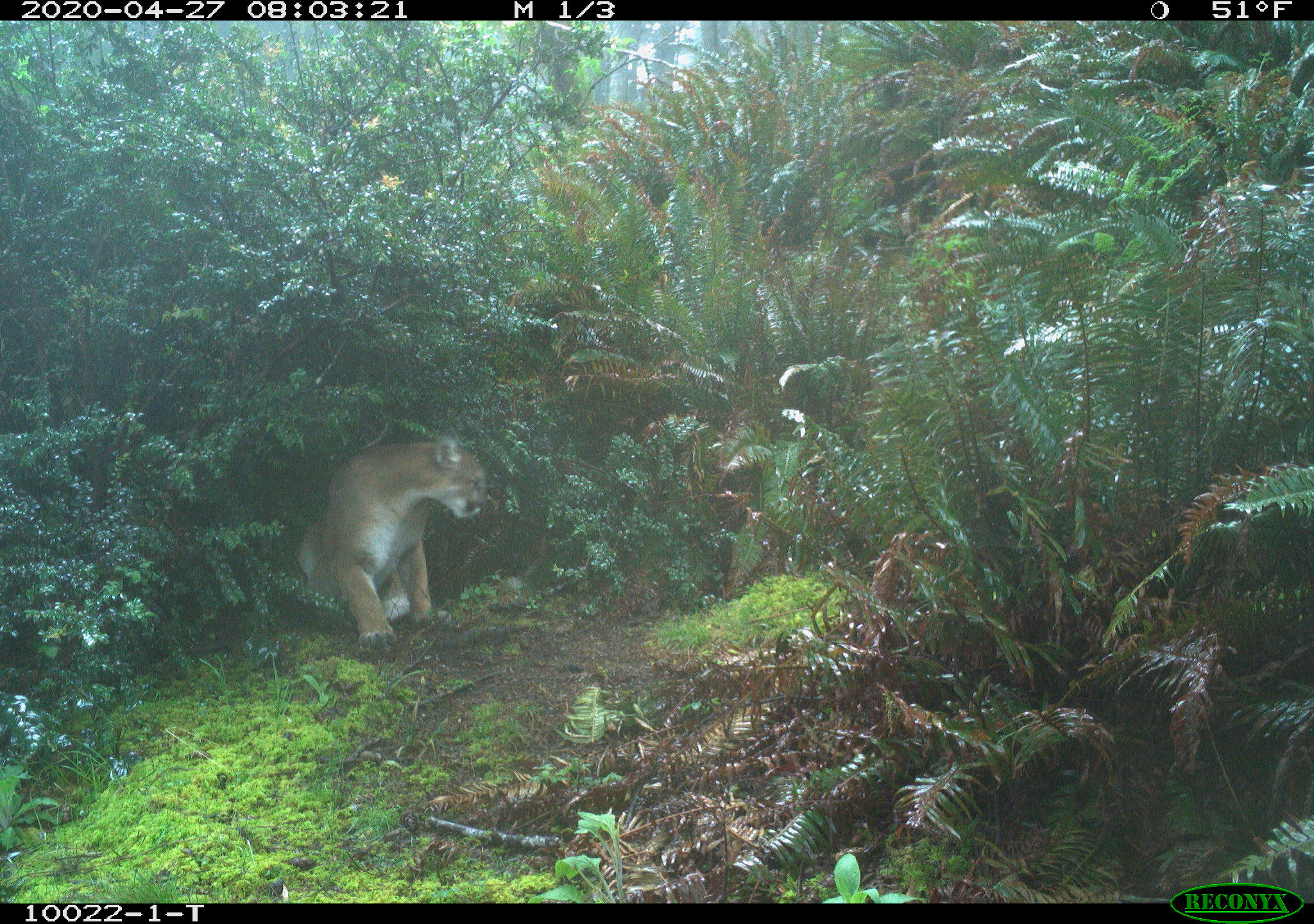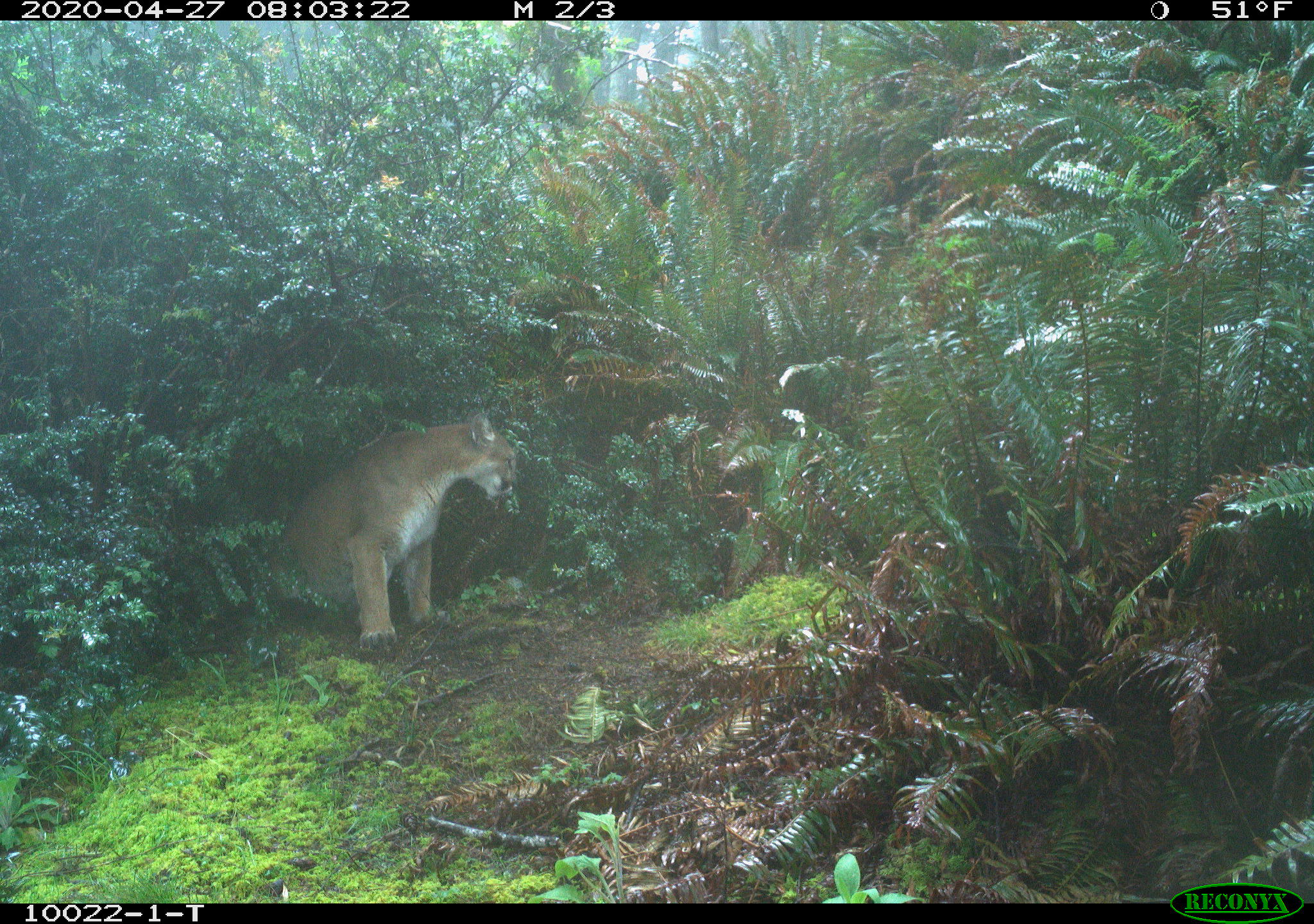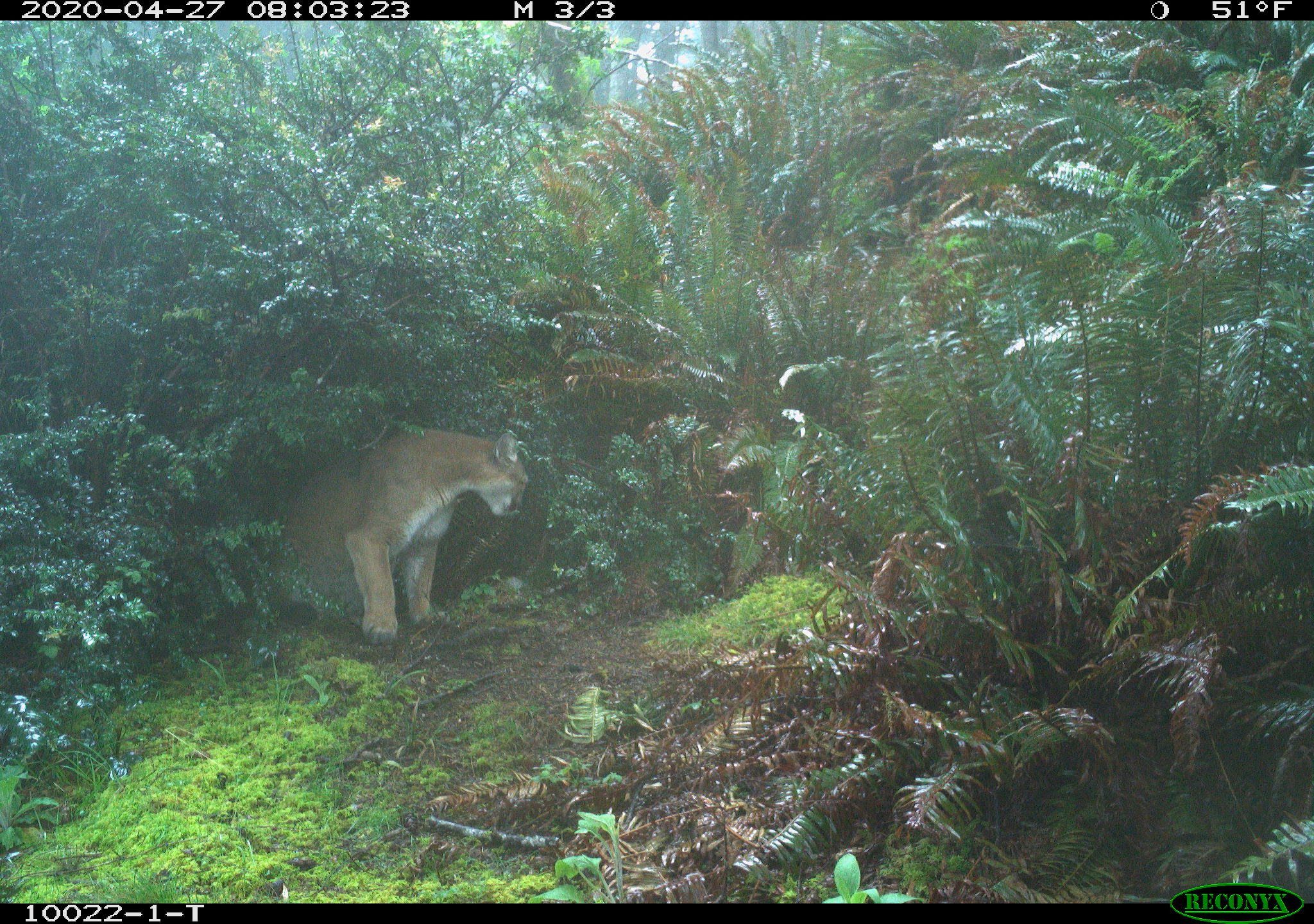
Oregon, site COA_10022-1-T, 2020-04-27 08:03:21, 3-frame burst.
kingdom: Animalia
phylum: Chordata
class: Mammalia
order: Carnivora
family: Felidae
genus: Puma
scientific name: Puma concolor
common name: cougar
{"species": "cougar (Puma concolor)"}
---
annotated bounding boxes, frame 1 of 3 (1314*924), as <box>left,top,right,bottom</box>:
cougar: <box>289,426,497,635</box>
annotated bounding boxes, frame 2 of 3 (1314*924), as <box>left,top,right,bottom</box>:
cougar: <box>261,403,526,646</box>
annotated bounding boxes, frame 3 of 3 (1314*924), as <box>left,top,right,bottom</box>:
cougar: <box>267,419,535,644</box>